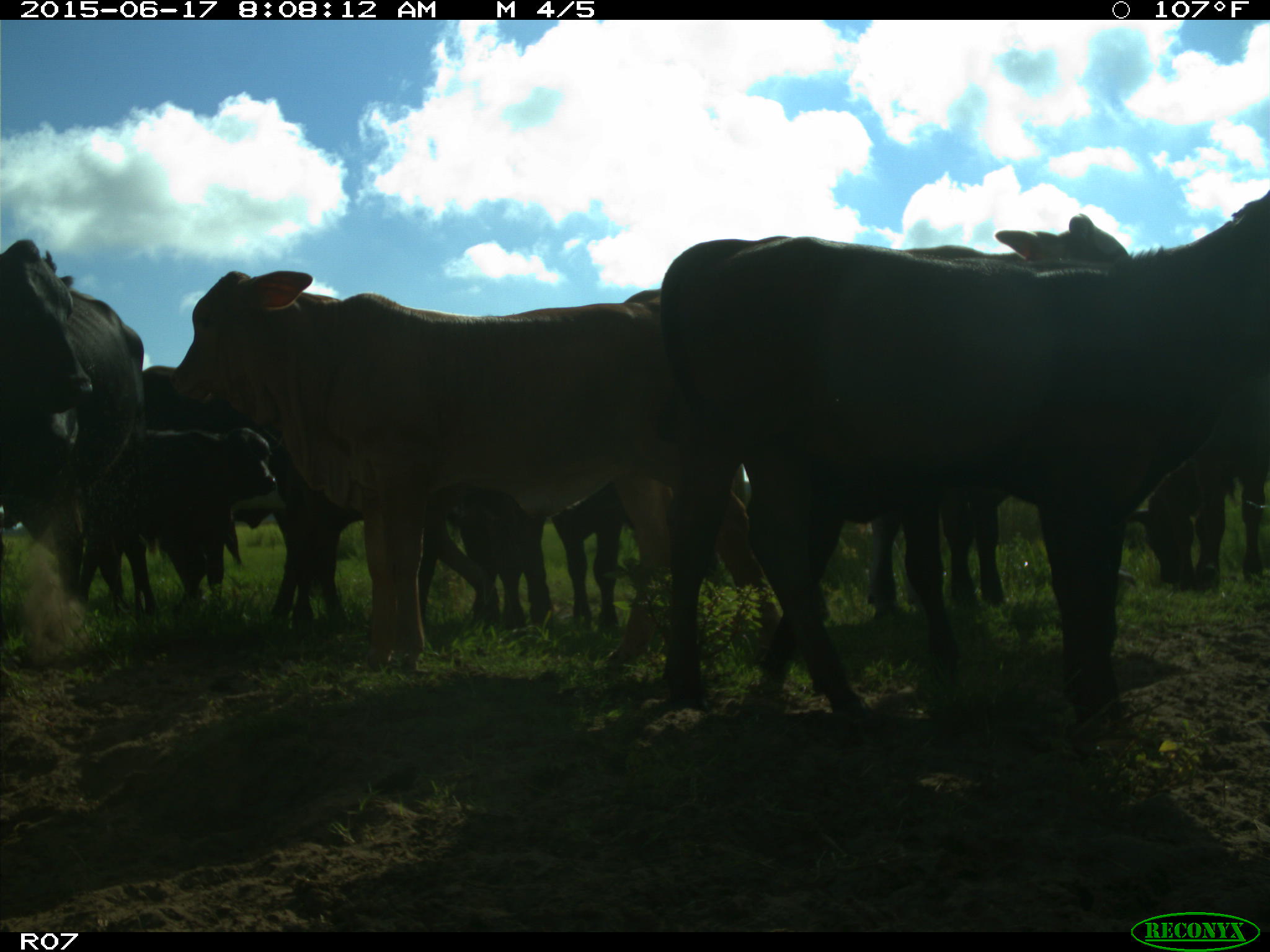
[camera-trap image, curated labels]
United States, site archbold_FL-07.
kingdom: Animalia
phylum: Chordata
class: Mammalia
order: Artiodactyla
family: Bovidae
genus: Bos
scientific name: Bos taurus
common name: domestic cow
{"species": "Bos taurus (domestic cow)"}